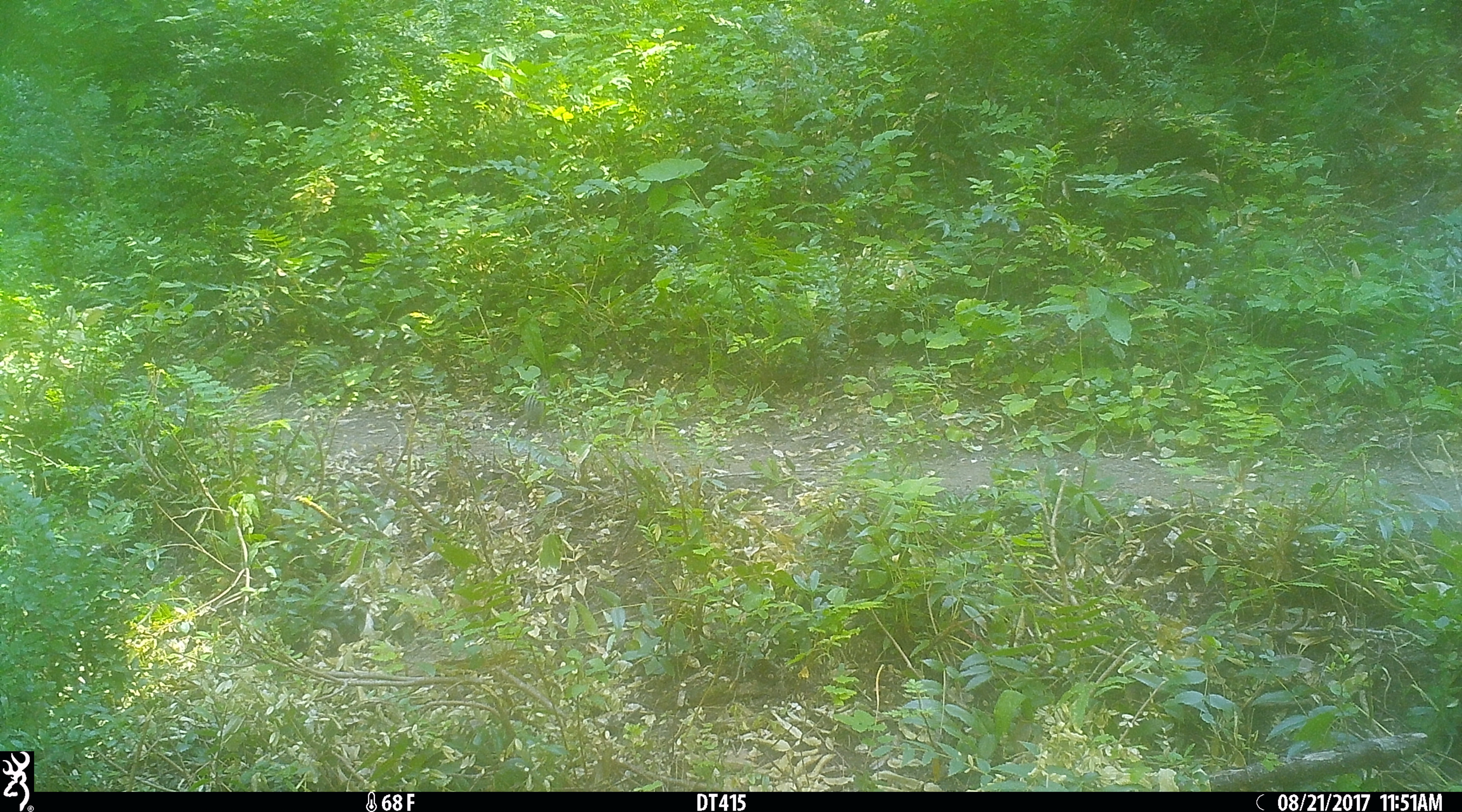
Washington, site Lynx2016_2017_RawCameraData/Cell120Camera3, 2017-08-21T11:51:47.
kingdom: Animalia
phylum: Chordata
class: Mammalia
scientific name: Mammalia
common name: small mammal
Small mammal (Mammalia). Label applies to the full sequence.